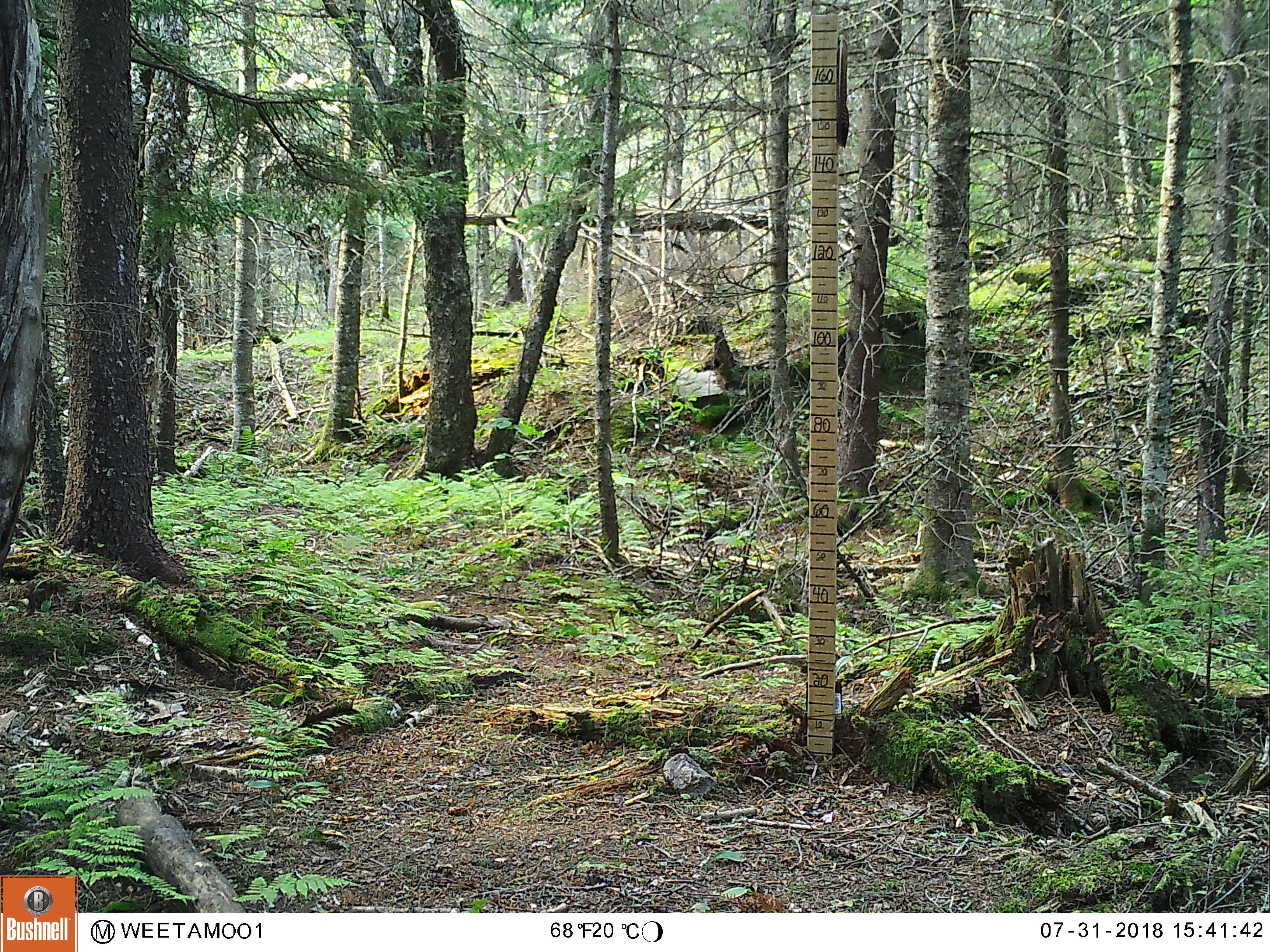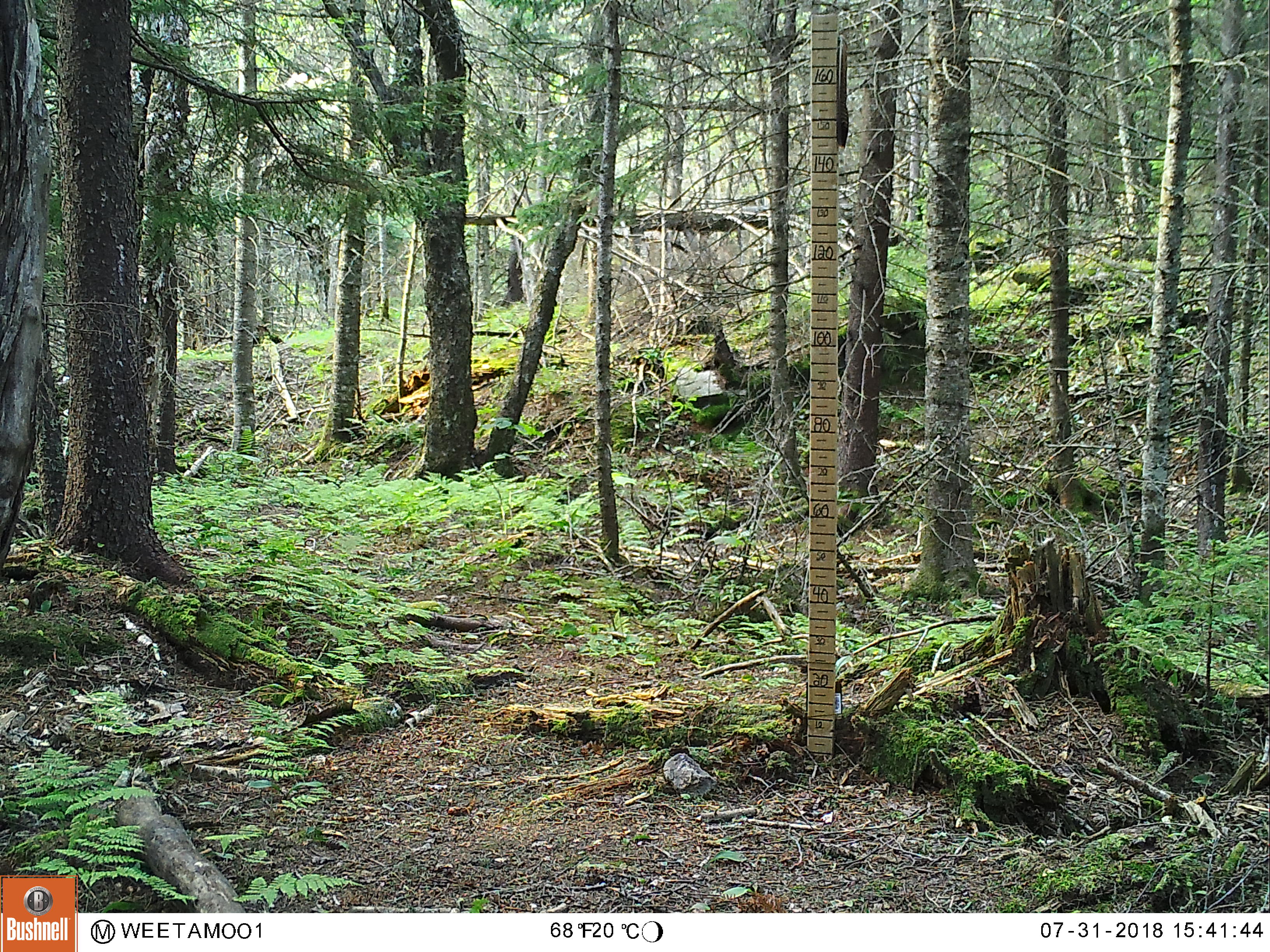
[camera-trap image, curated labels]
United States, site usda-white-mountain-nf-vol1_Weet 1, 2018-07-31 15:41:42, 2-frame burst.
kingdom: Animalia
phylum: Chordata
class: Mammalia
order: Artiodactyla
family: Cervidae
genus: Alces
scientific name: Alces alces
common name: moose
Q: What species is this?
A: Moose (Alces alces).